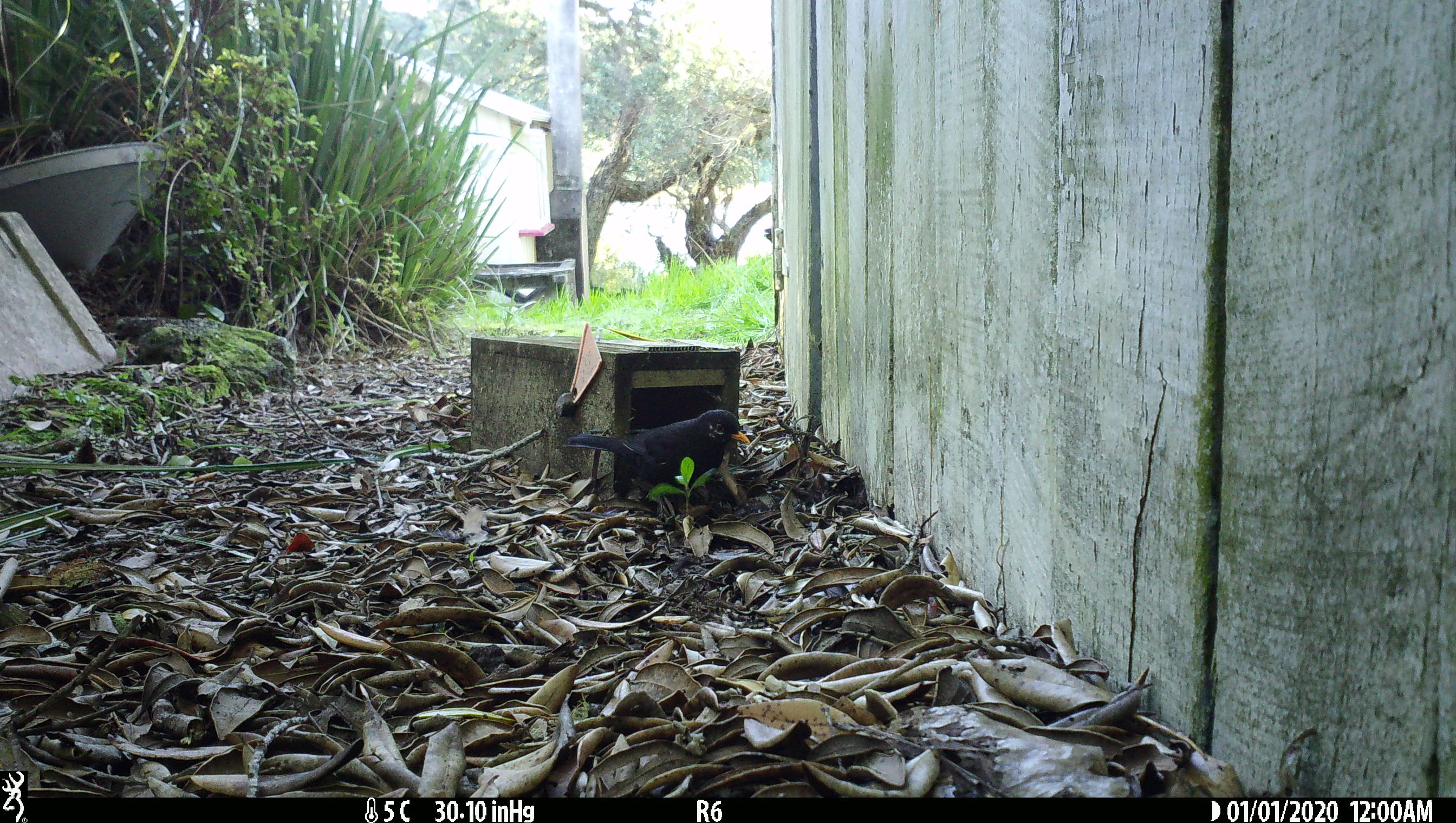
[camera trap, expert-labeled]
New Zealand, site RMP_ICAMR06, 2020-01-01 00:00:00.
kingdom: Animalia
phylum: Chordata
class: Aves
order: Passeriformes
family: Turdidae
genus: Turdus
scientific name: Turdus merula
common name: eurasian blackbird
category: blackbird